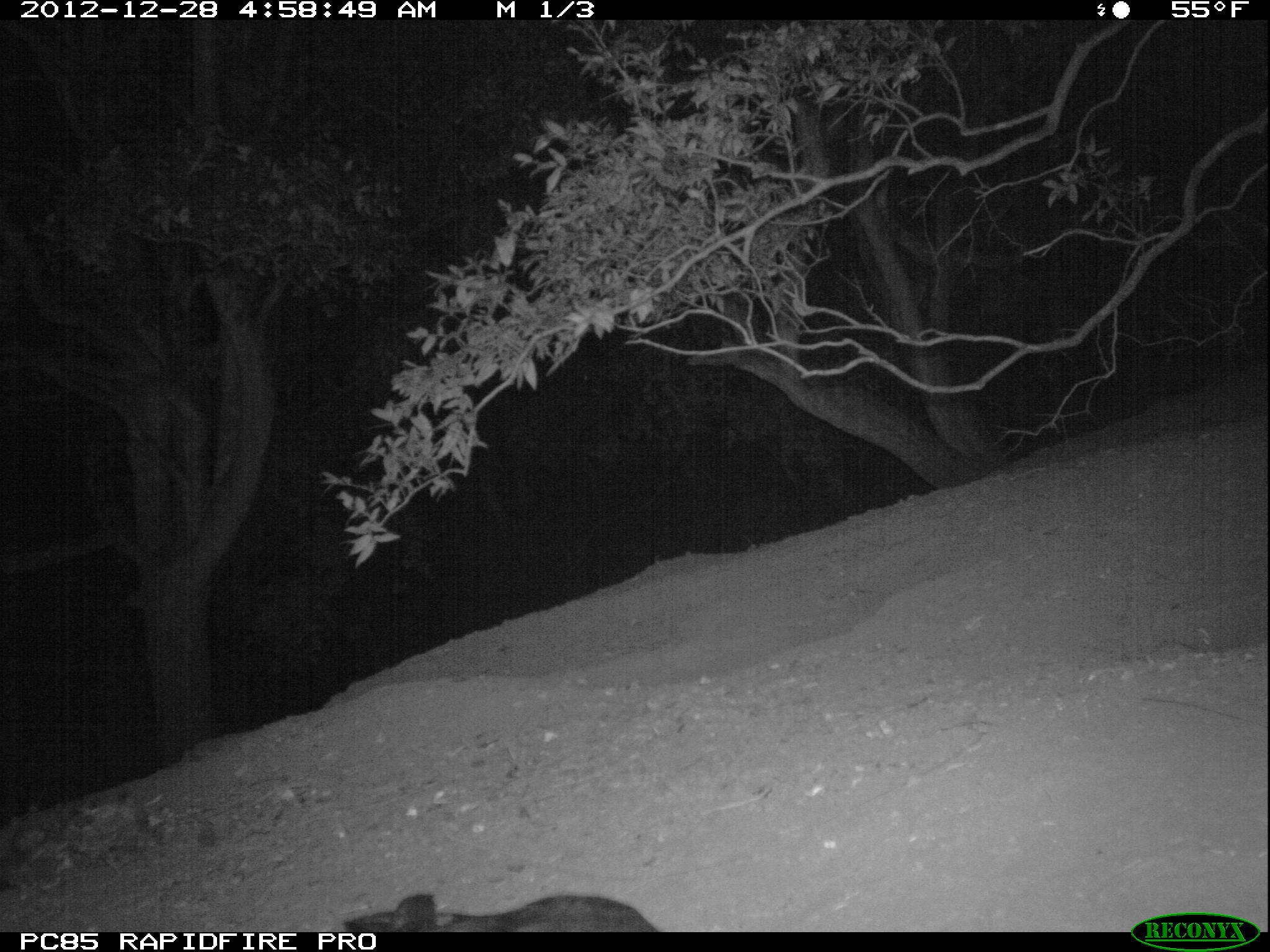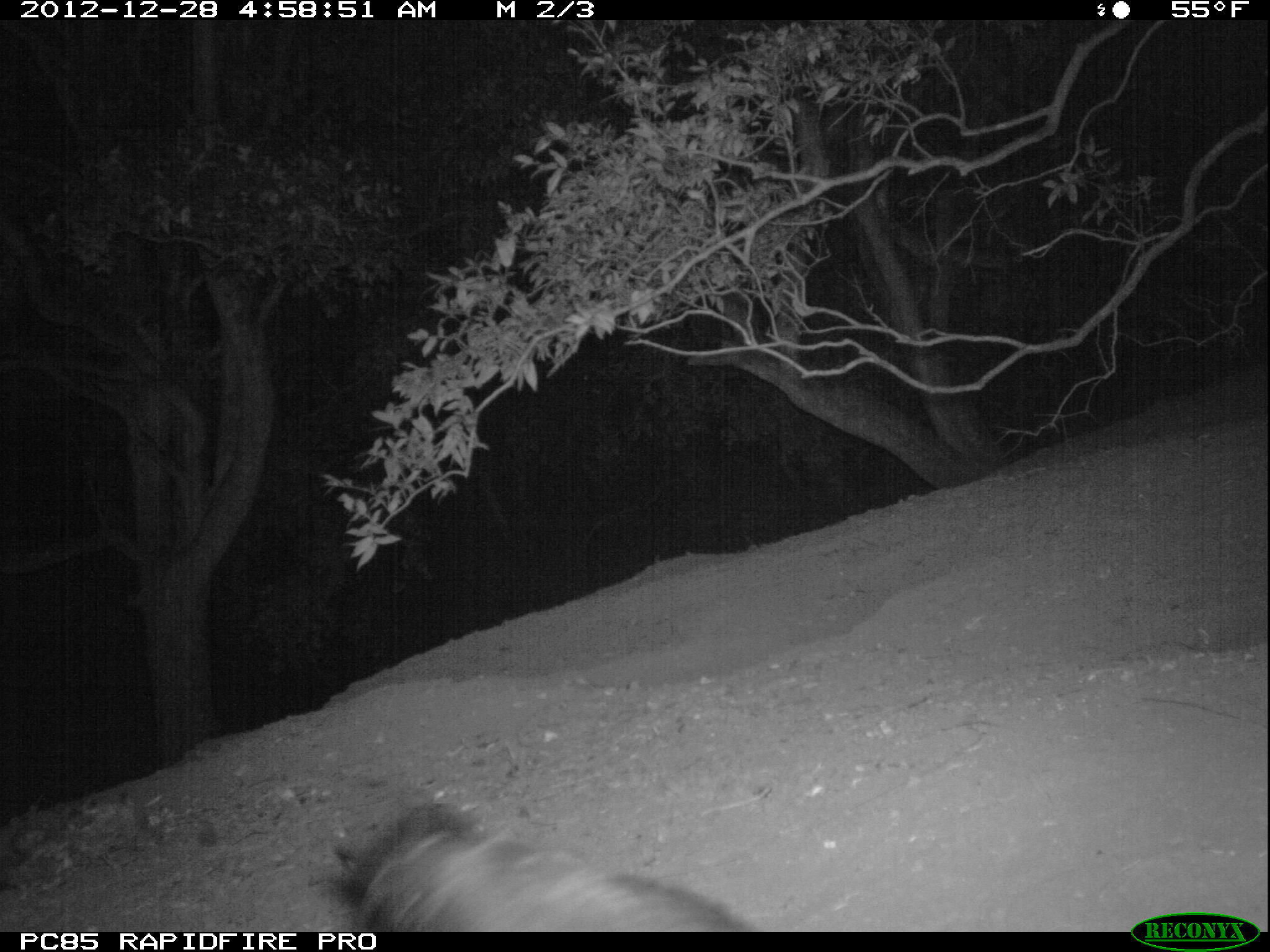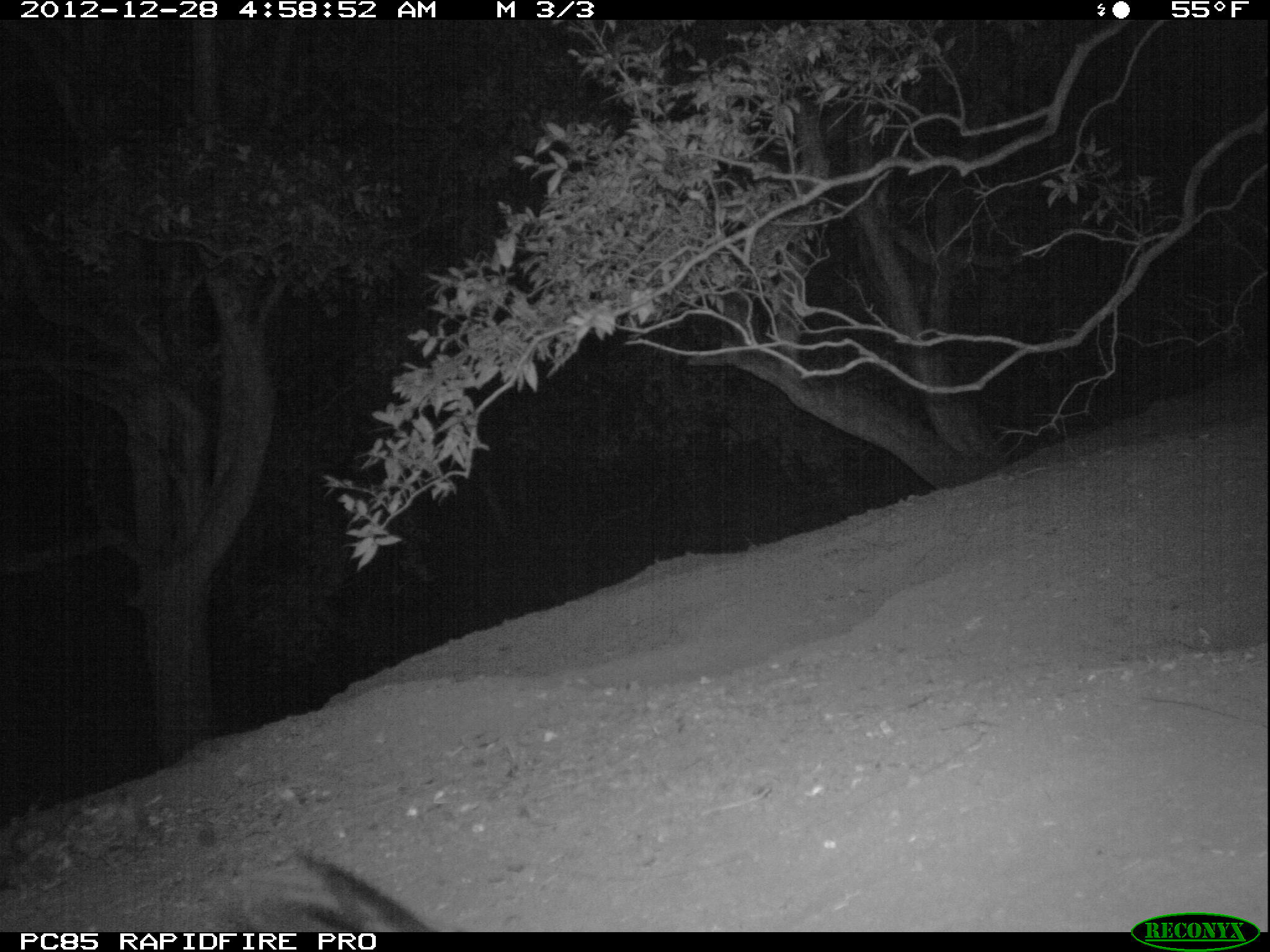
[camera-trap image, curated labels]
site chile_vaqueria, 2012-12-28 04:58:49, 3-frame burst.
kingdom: Animalia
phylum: Chordata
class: Aves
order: Procellariiformes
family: Procellariidae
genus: Calonectris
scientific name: Calonectris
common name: shearwater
Shearwater (Calonectris).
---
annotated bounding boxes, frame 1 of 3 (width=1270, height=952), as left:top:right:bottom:
shearwater: 333:889:660:932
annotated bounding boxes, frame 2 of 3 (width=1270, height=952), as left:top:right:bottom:
shearwater: 309:799:755:933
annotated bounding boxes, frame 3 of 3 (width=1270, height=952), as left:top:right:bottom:
shearwater: 203:839:444:932